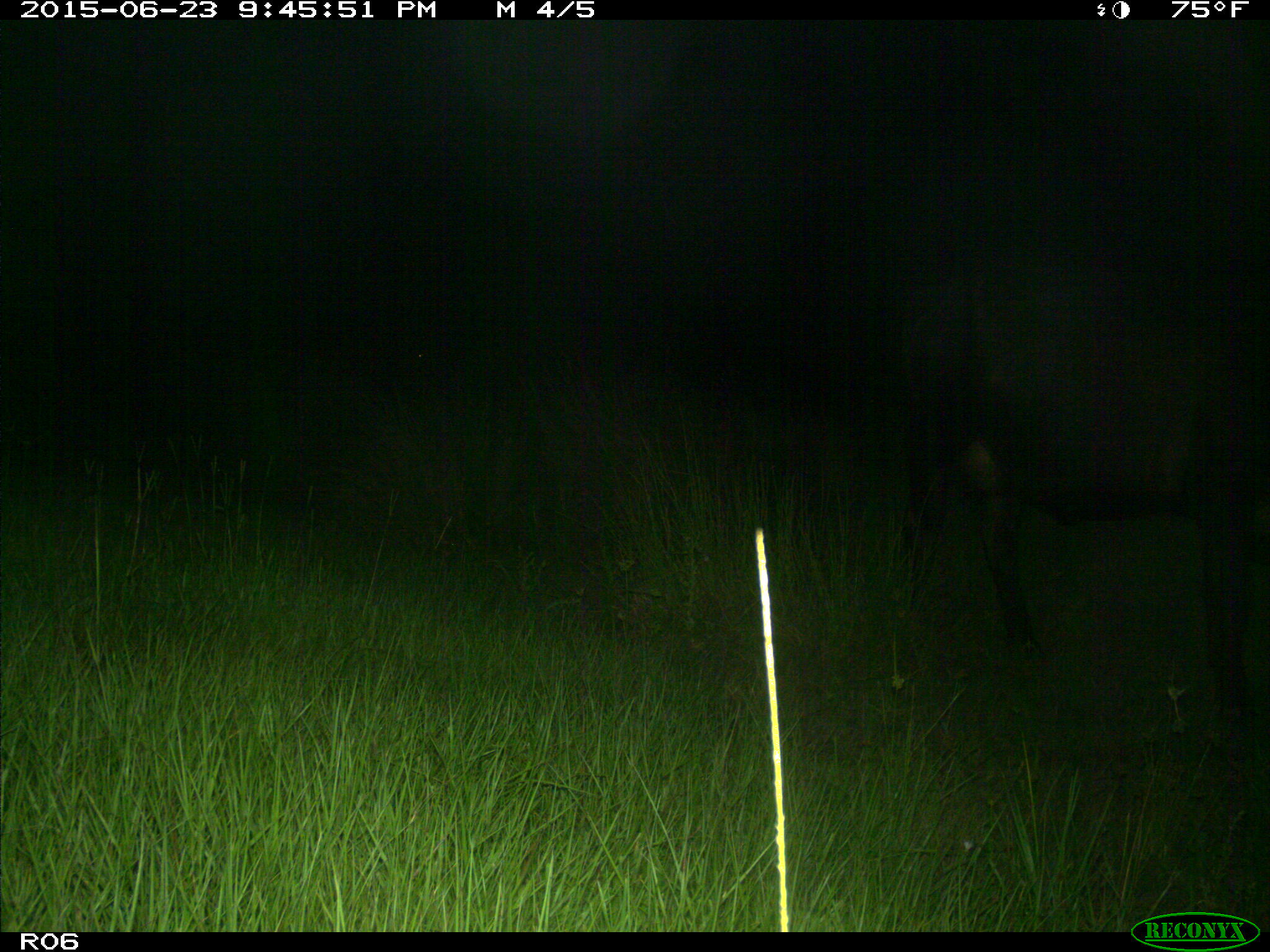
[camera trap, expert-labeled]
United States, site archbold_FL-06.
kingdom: Animalia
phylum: Chordata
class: Mammalia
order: Artiodactyla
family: Bovidae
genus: Bos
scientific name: Bos taurus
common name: domestic cow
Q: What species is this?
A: Bos taurus (domestic cow).